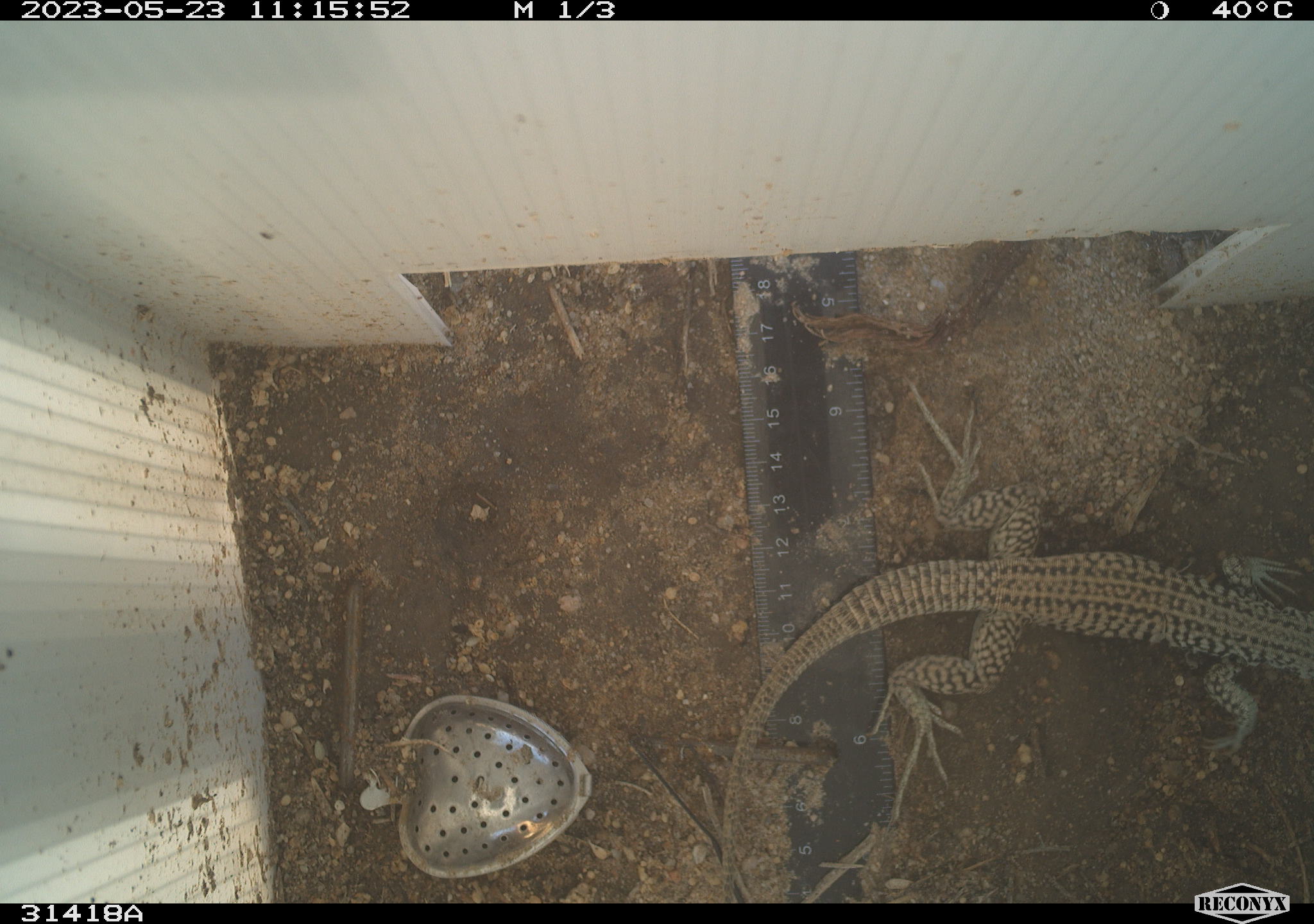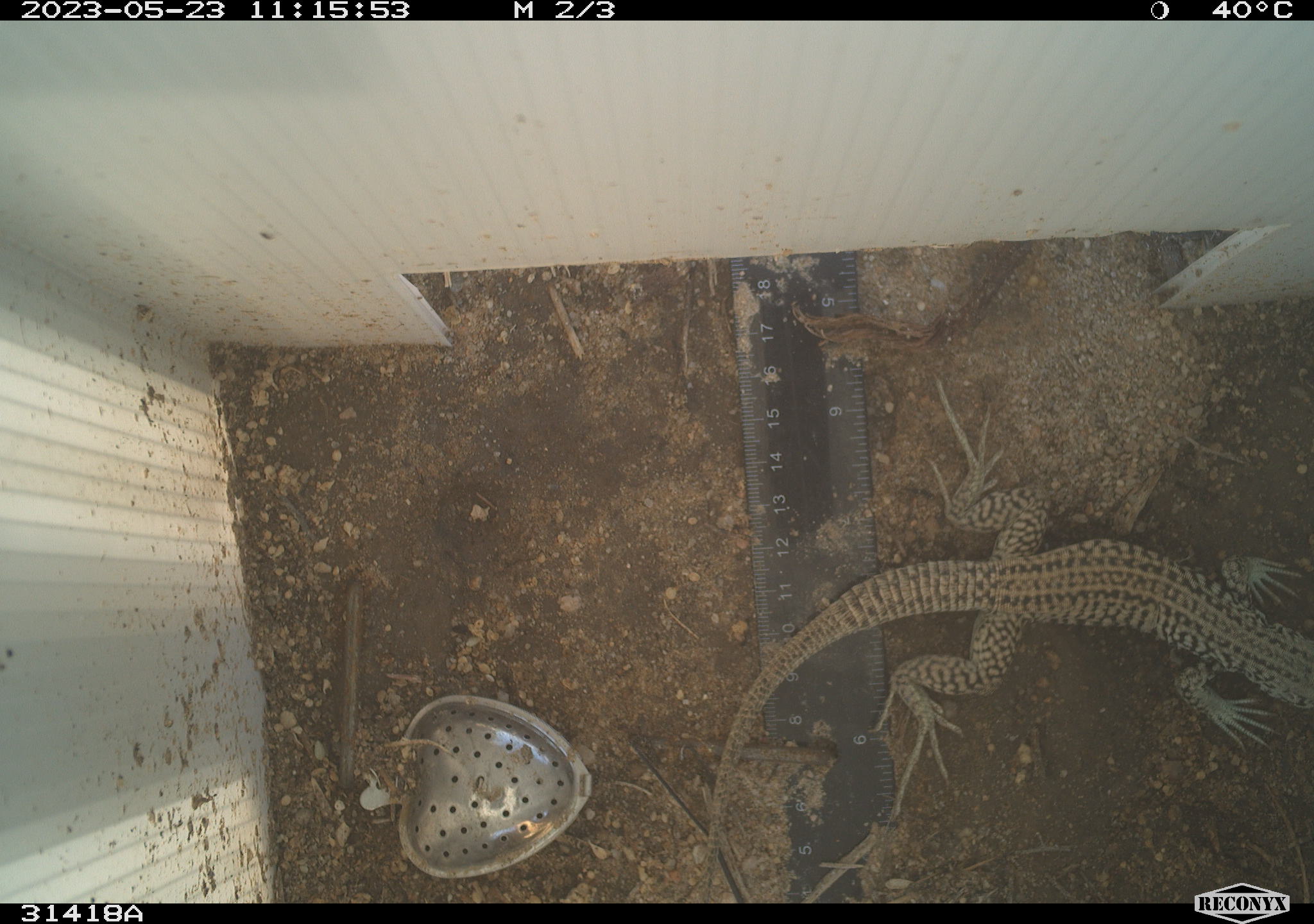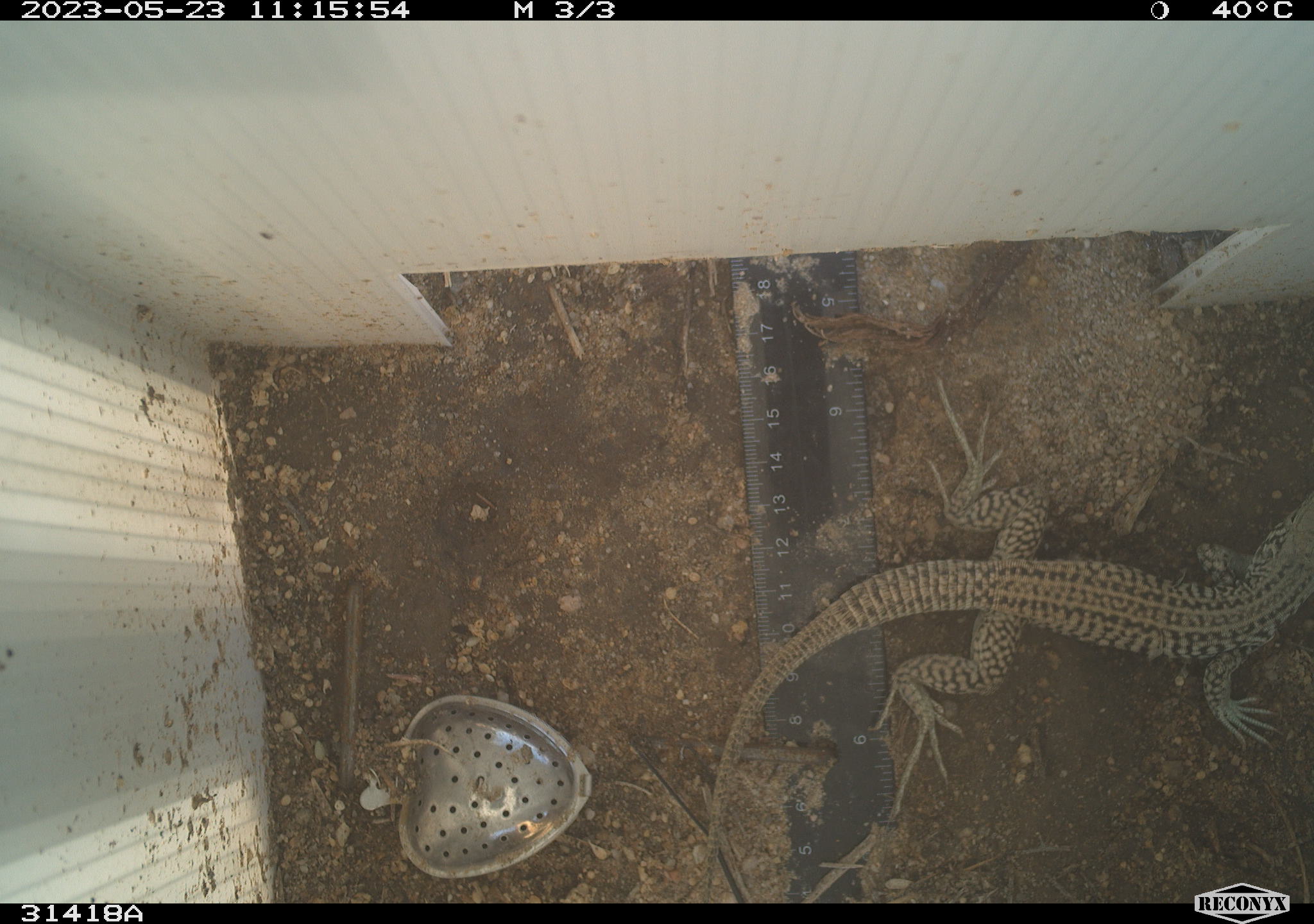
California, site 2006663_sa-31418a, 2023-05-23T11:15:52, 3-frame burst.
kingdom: Animalia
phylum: Chordata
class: Reptilia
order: Squamata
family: Teiidae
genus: Aspidoscelis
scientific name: Aspidoscelis tigris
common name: western whiptail